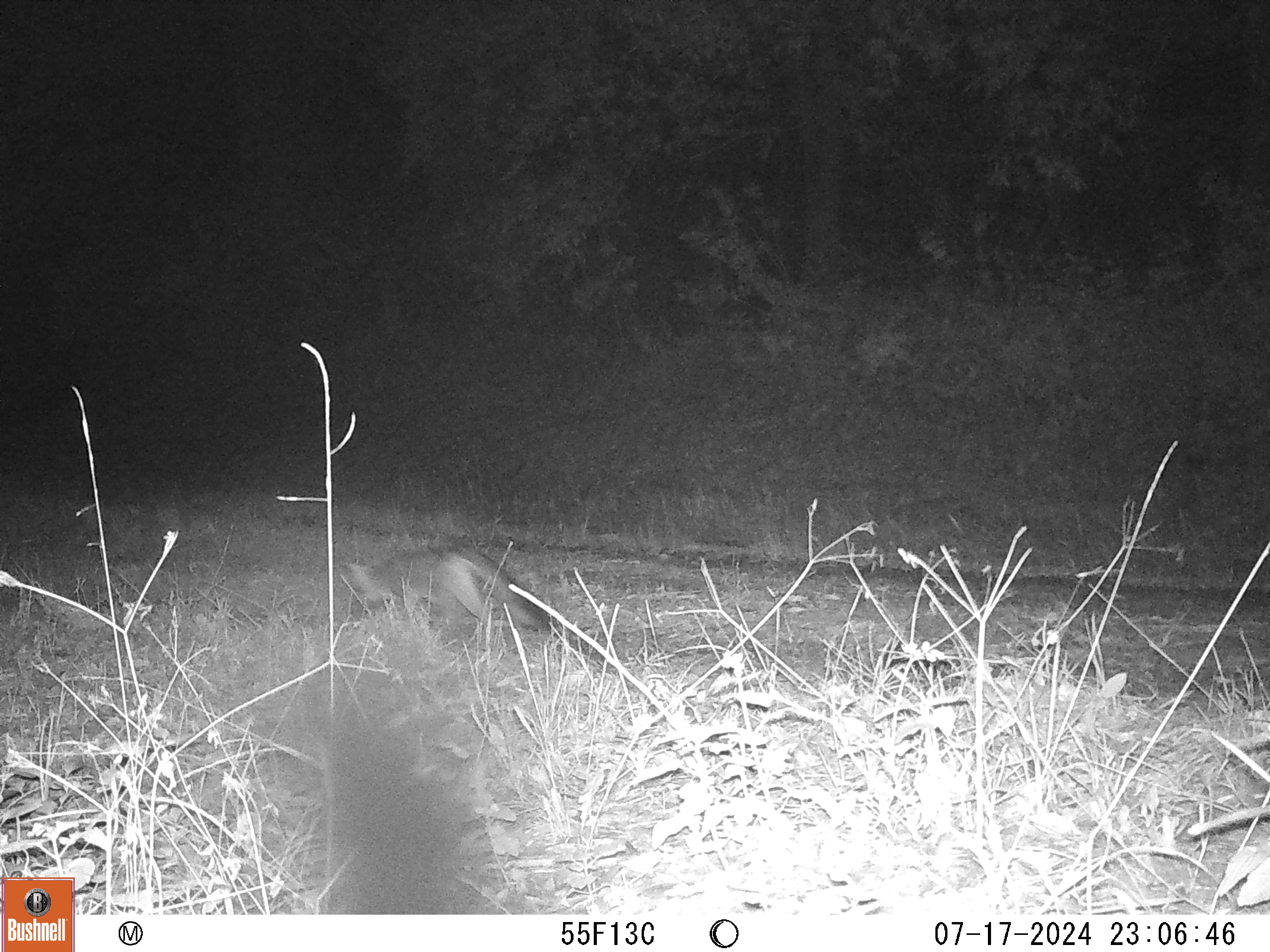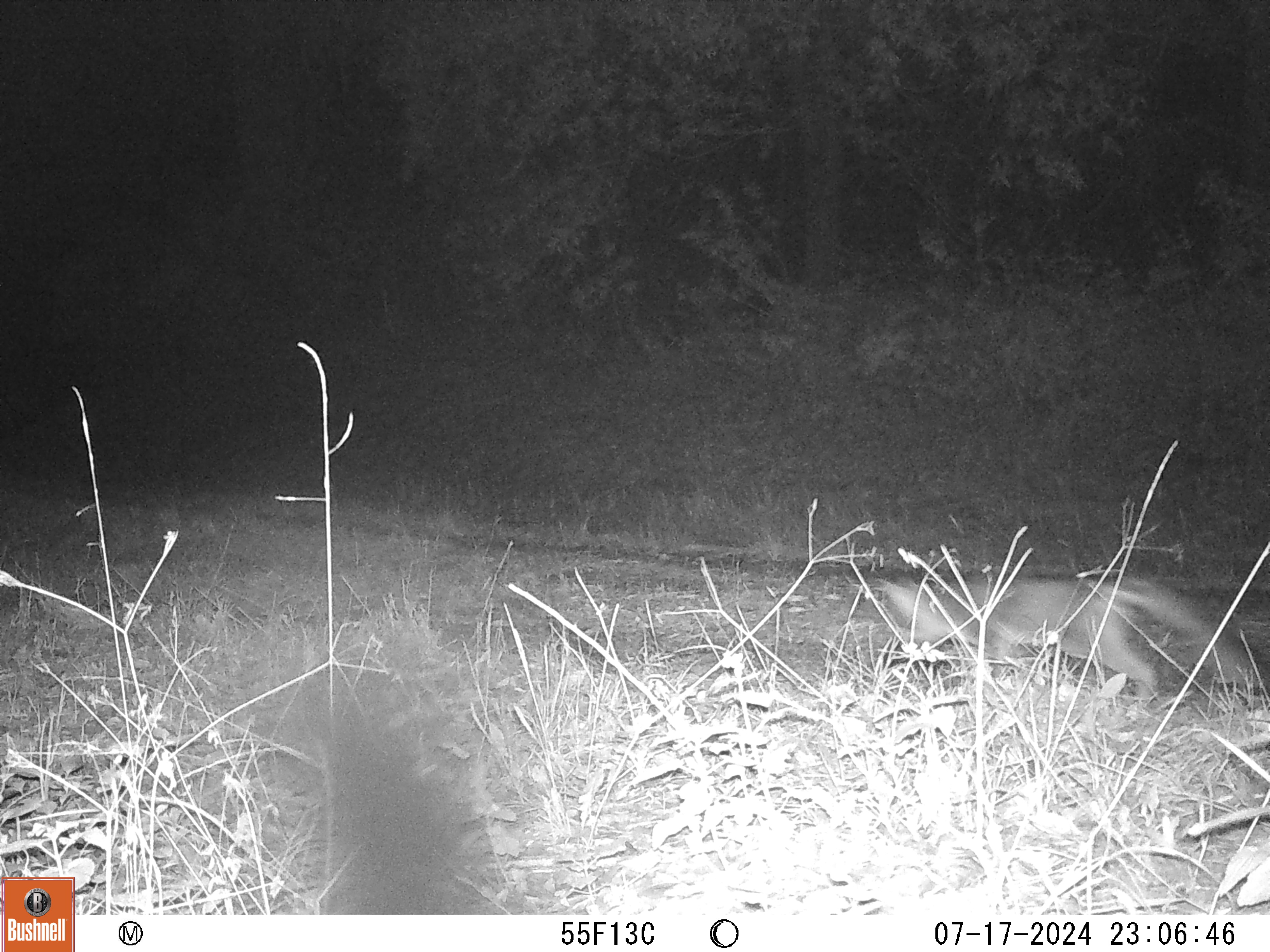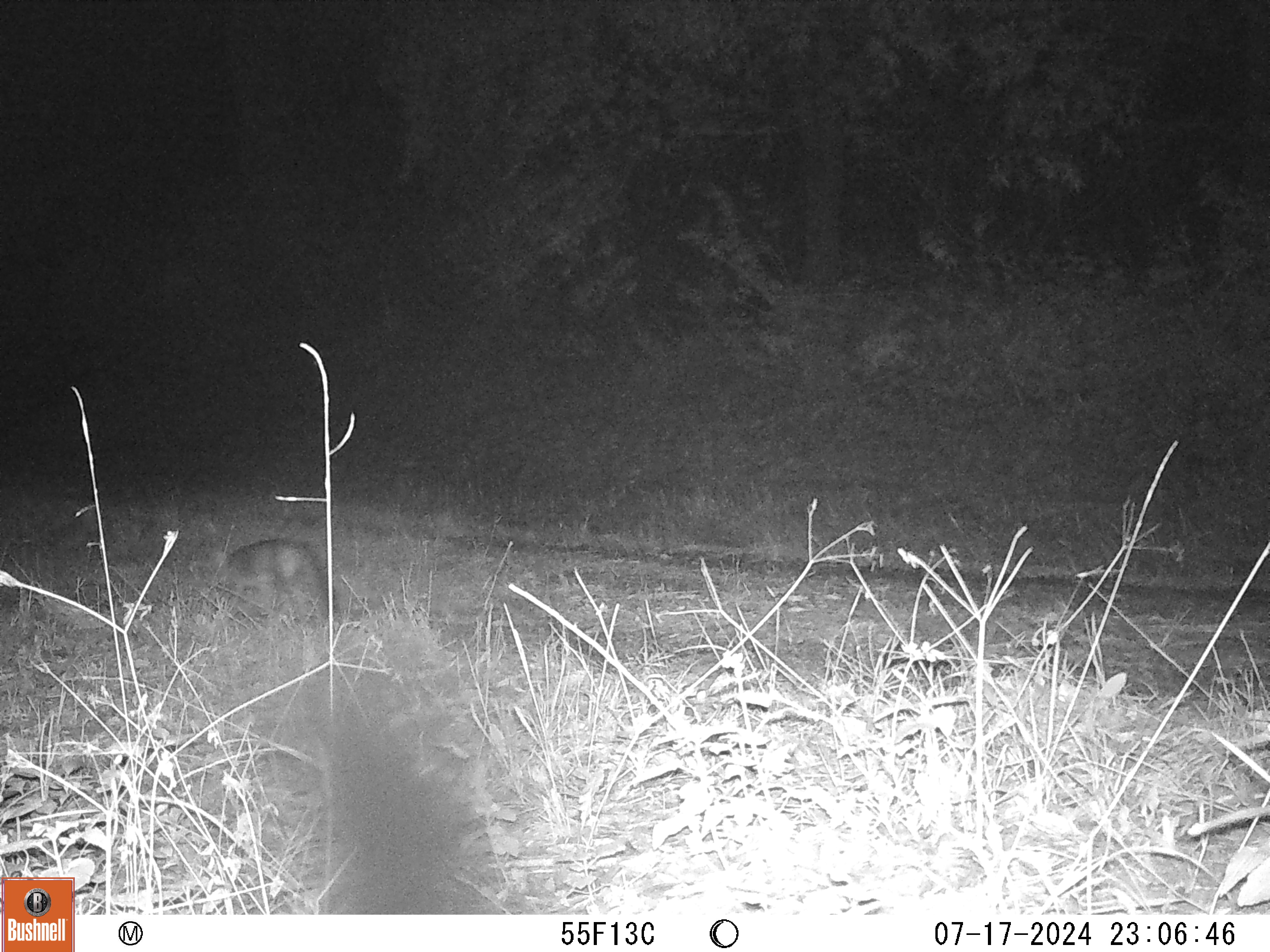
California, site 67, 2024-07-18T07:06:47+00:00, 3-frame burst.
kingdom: Animalia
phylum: Chordata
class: Mammalia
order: Carnivora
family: Canidae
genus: Urocyon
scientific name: Urocyon cinereoargenteus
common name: gray fox